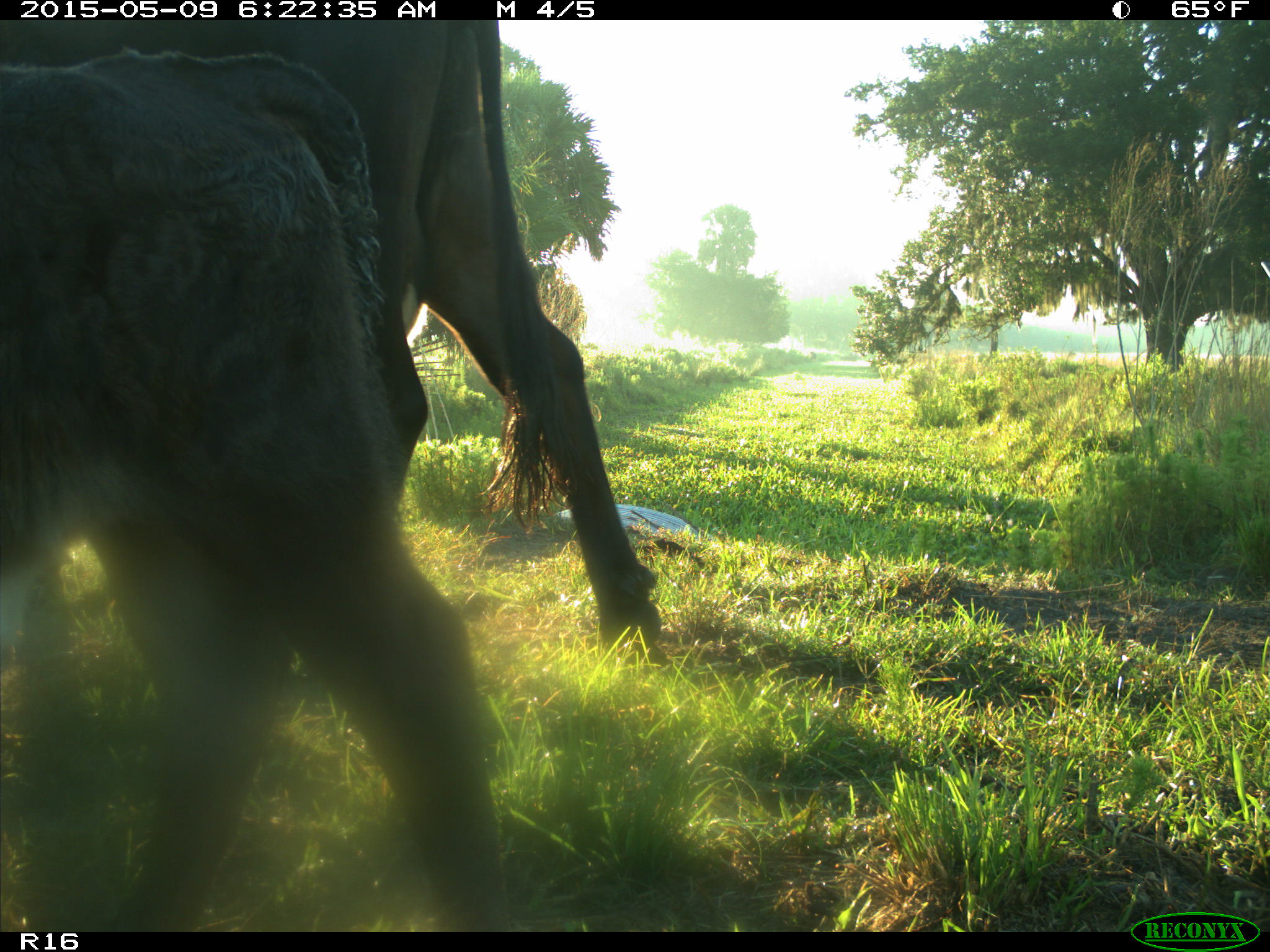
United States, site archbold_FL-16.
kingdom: Animalia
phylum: Chordata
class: Mammalia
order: Artiodactyla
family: Bovidae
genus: Bos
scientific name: Bos taurus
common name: domestic cow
Bos taurus (domestic cow).